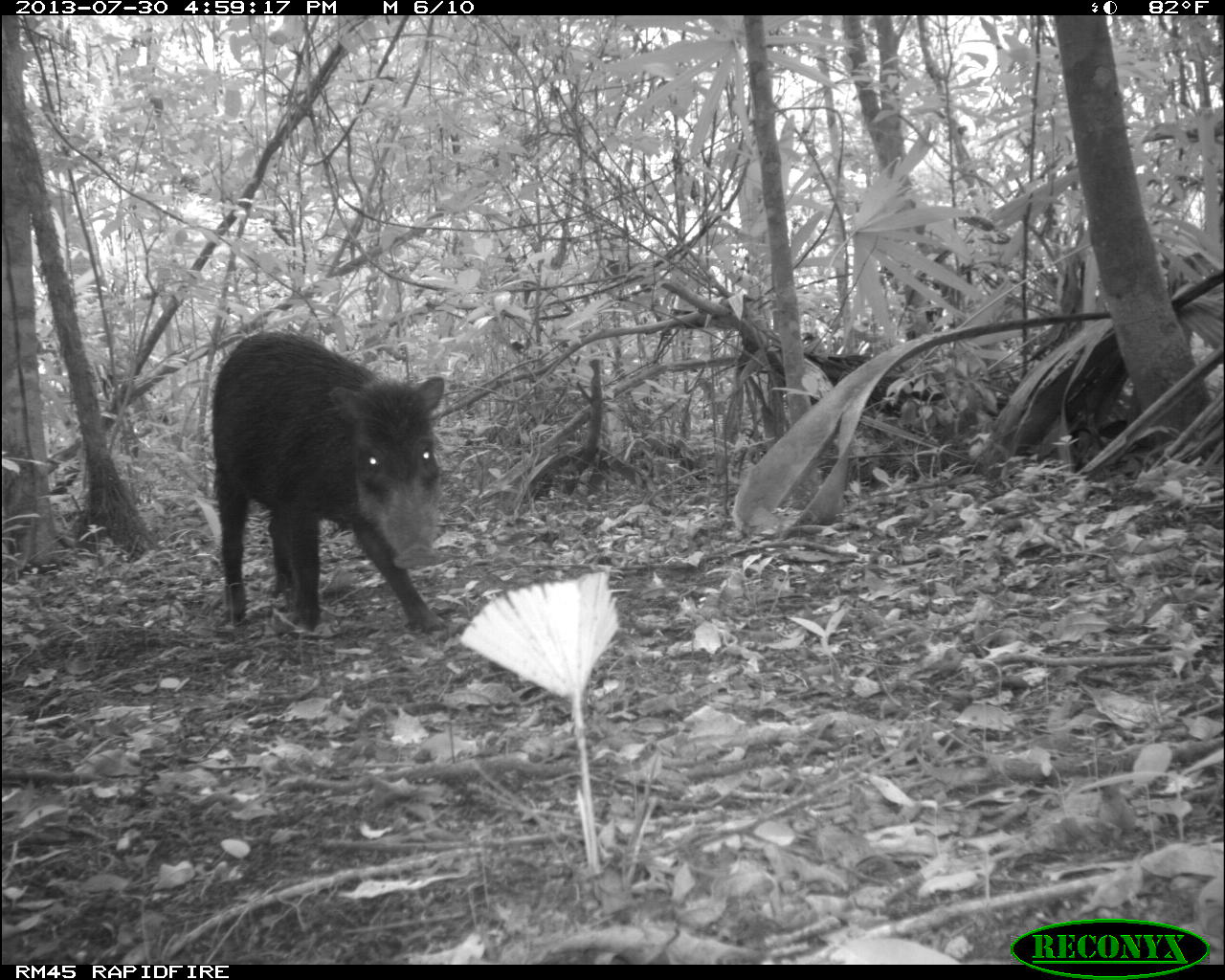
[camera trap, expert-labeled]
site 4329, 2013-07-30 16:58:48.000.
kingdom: Animalia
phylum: Chordata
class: Mammalia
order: Artiodactyla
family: Tayassuidae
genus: Tayassu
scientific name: Tayassu pecari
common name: white-lipped peccary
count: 2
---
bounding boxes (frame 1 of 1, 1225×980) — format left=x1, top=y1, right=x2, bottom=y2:
tayassu pecari: left=205, top=319, right=448, bottom=634